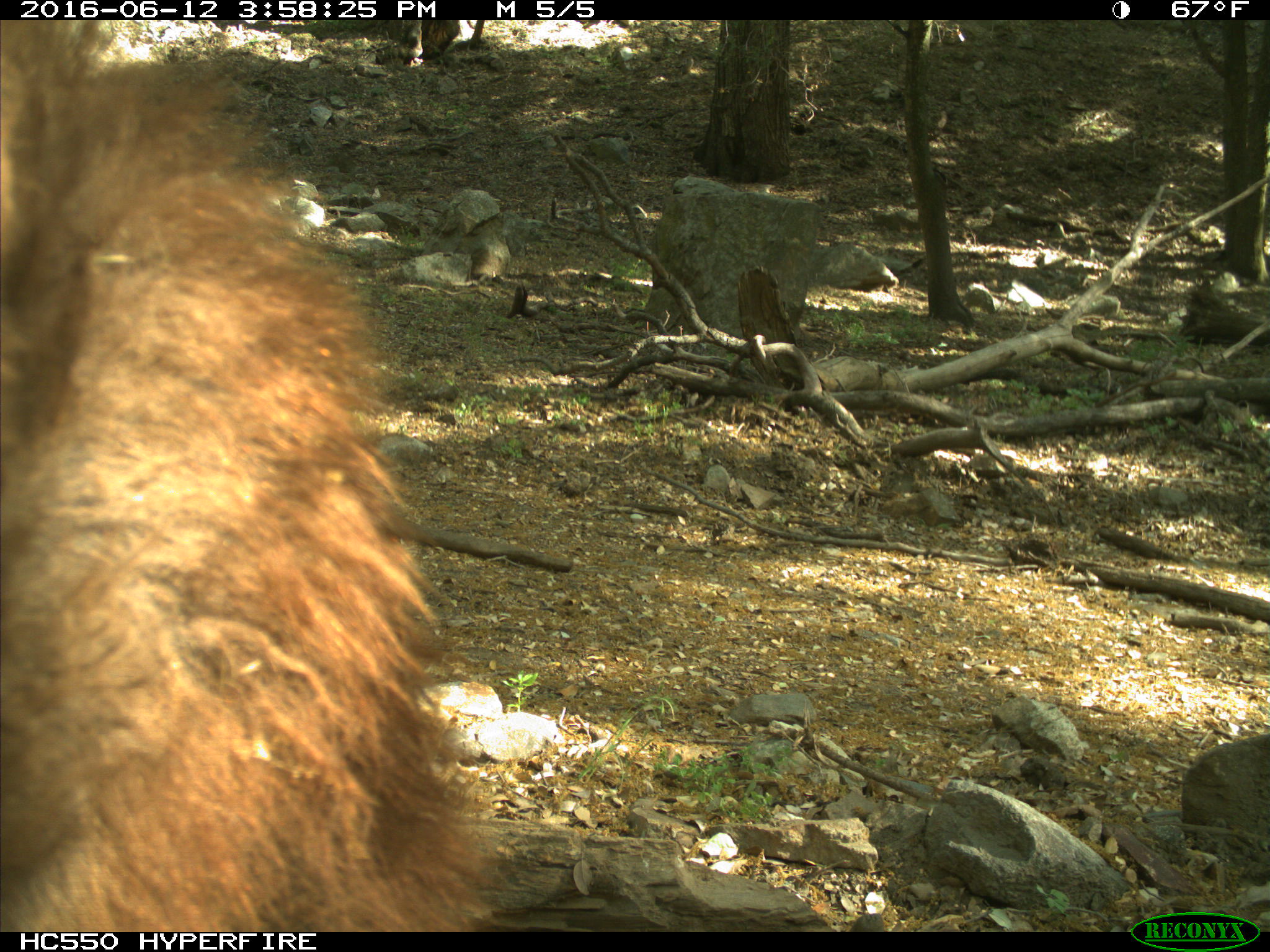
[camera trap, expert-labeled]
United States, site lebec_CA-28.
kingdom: Animalia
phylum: Chordata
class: Mammalia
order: Carnivora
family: Ursidae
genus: Ursus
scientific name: Ursus americanus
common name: american black bear